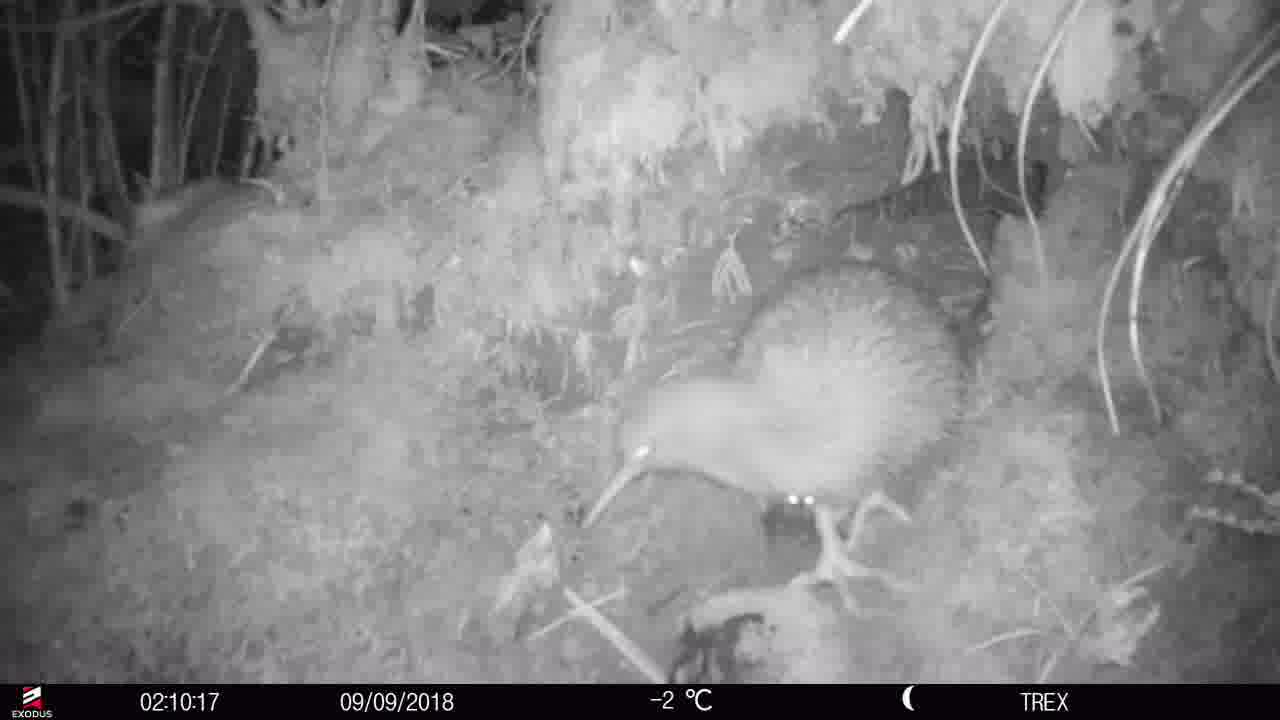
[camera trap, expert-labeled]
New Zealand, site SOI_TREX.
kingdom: Animalia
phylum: Chordata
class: Aves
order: Apterygiformes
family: Apterygidae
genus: Apteryx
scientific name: Apteryx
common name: kiwi